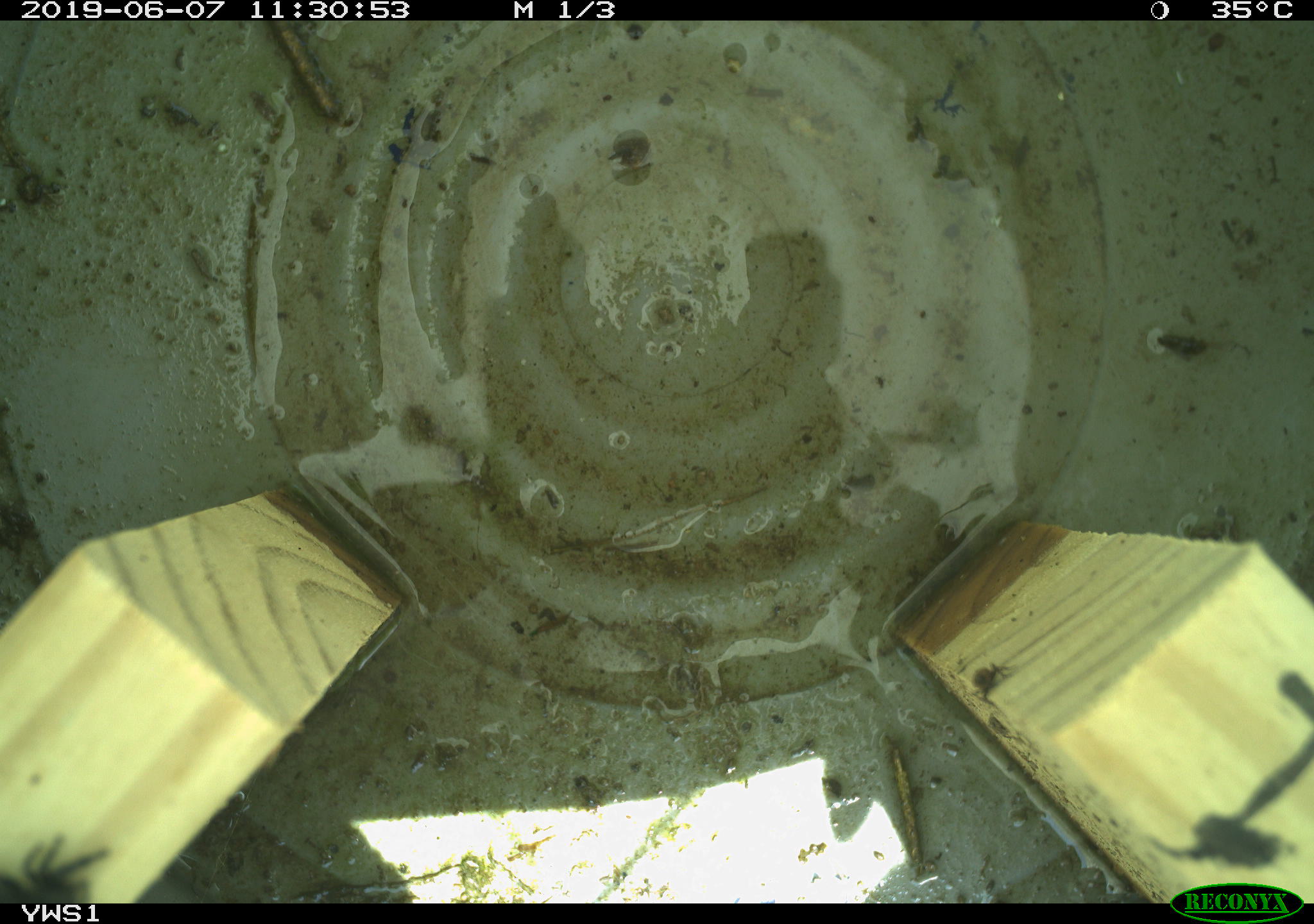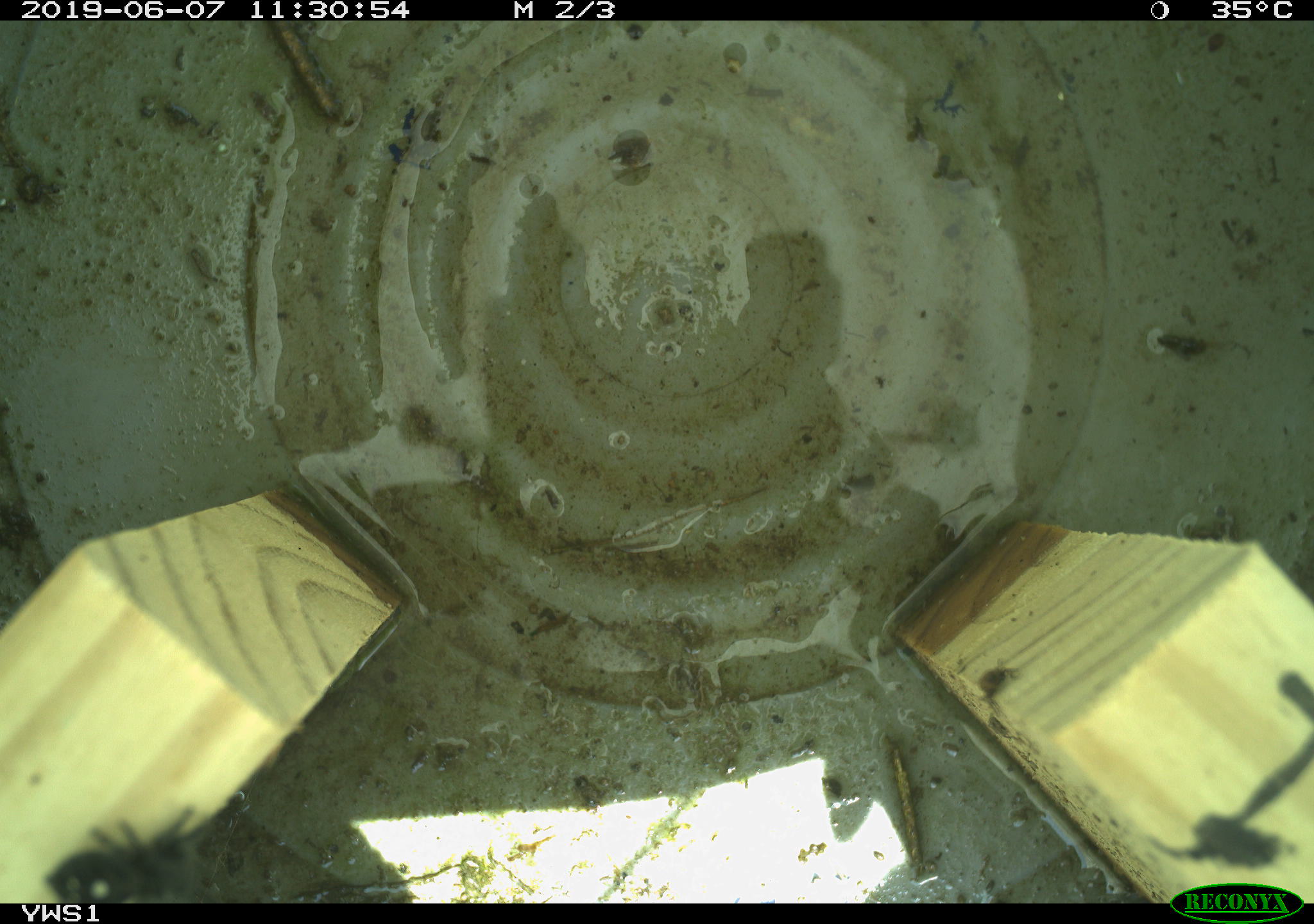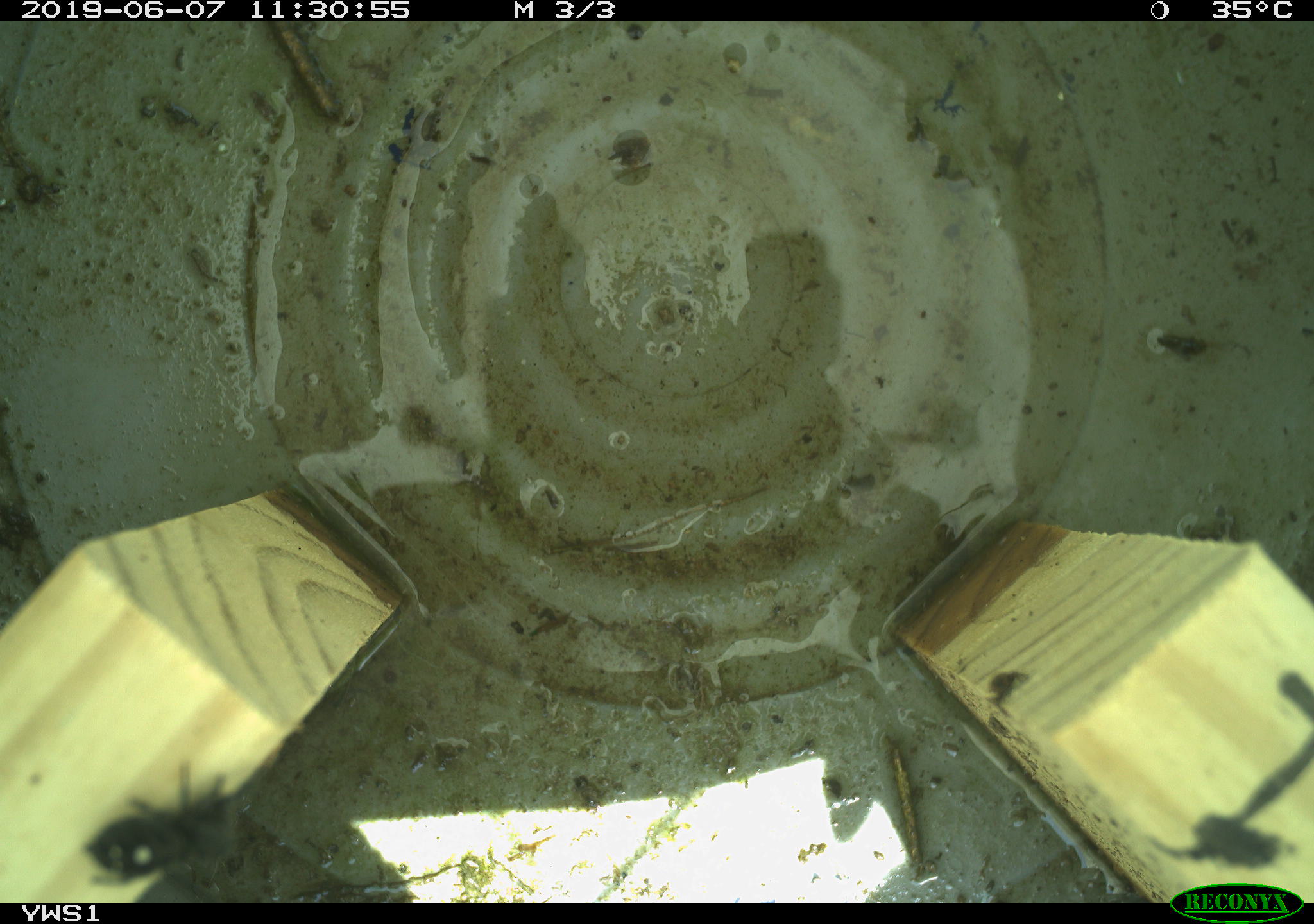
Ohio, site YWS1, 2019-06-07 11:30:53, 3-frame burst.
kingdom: Animalia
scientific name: Animalia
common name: animal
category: invertebrate